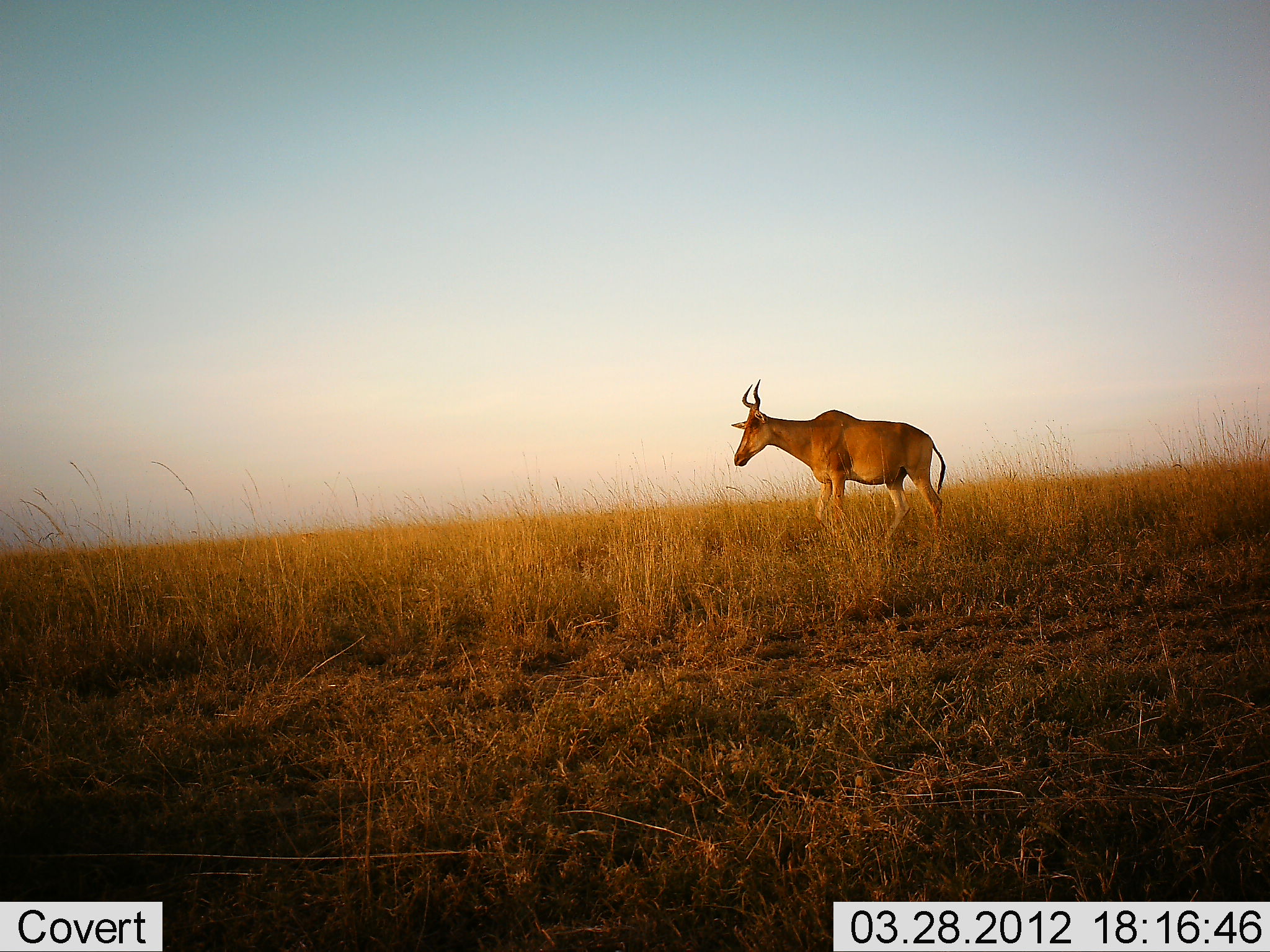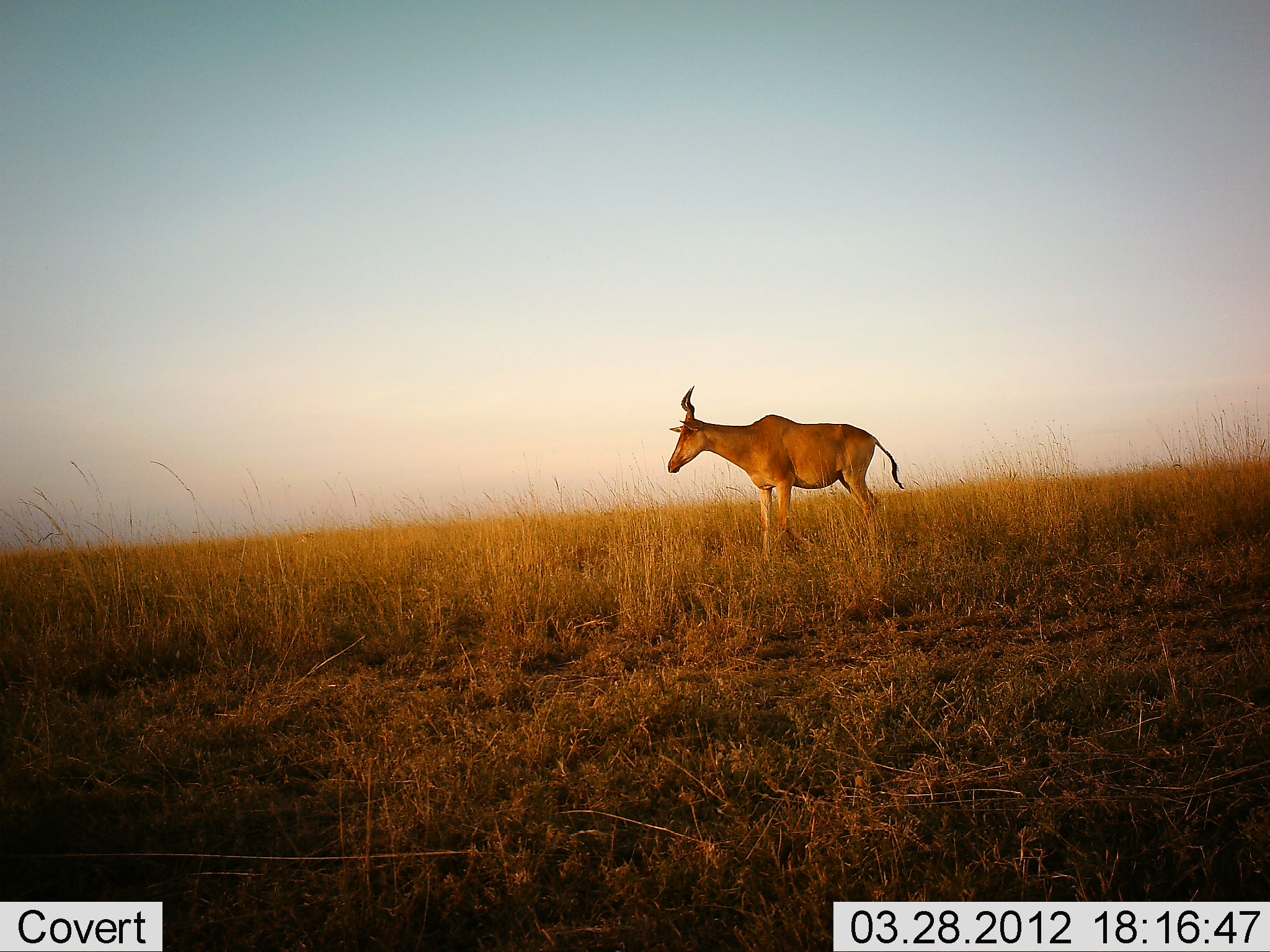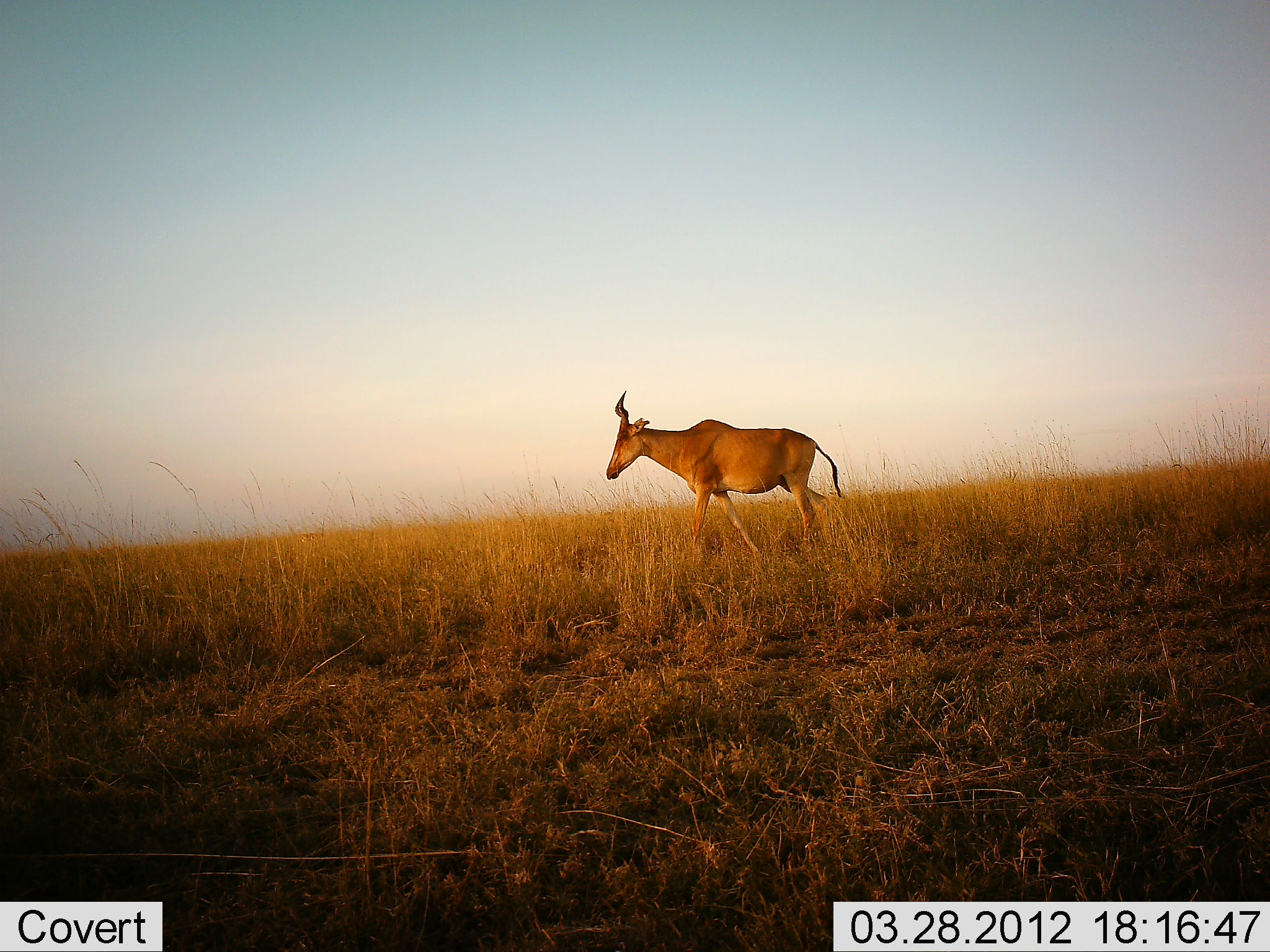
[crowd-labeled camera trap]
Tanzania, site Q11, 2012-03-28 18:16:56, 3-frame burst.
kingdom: Animalia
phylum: Chordata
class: Mammalia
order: Artiodactyla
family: Bovidae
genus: Alcelaphus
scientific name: Alcelaphus buselaphus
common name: hartebeest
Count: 1.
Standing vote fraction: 28%.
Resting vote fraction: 0%.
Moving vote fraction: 76%.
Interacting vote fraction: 0%.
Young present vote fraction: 0%.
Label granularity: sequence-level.